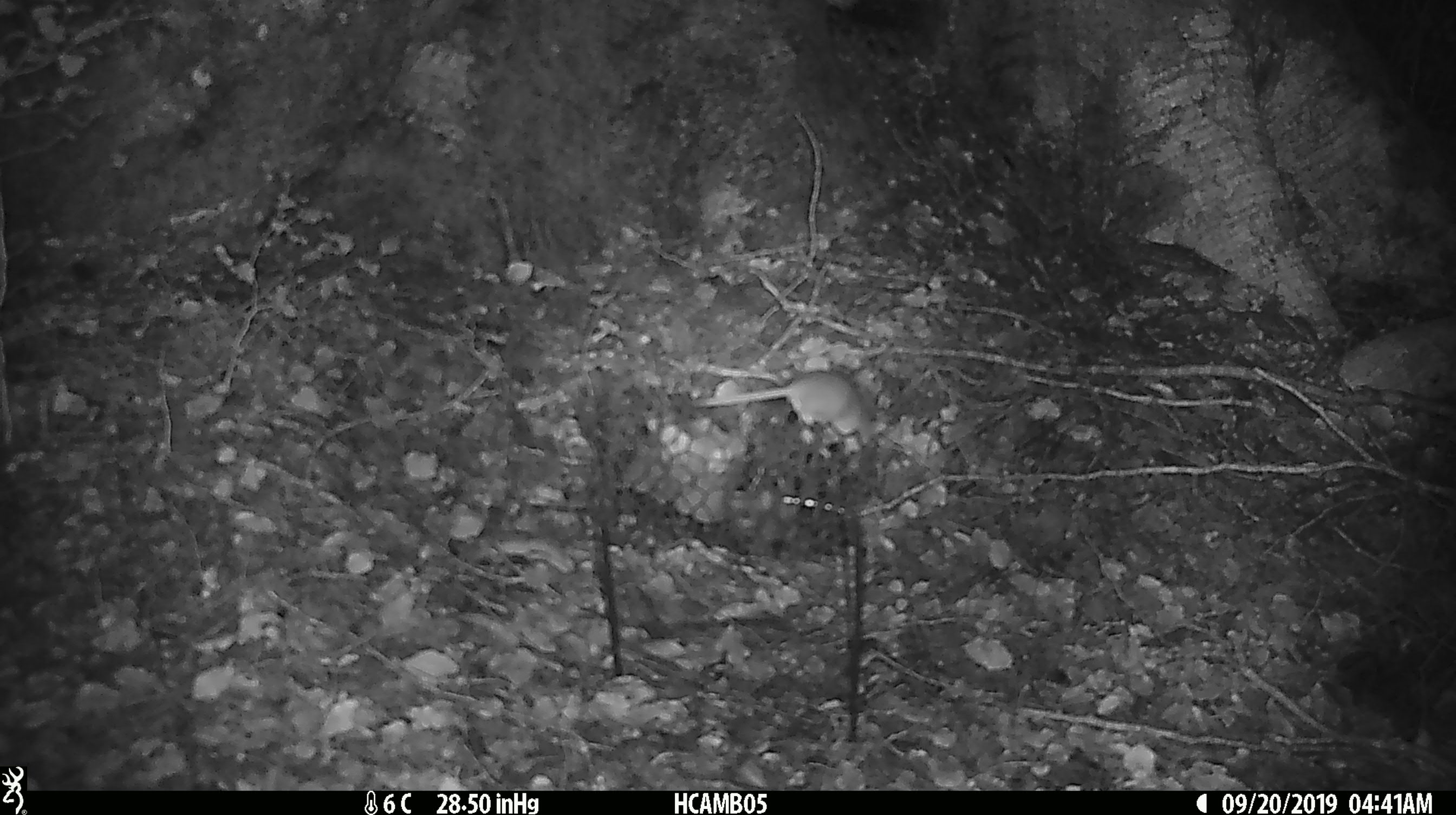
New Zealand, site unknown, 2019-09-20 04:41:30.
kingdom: Animalia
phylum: Chordata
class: Mammalia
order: Rodentia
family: Muridae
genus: Mus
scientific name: Mus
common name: mouse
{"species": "mouse (Mus)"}